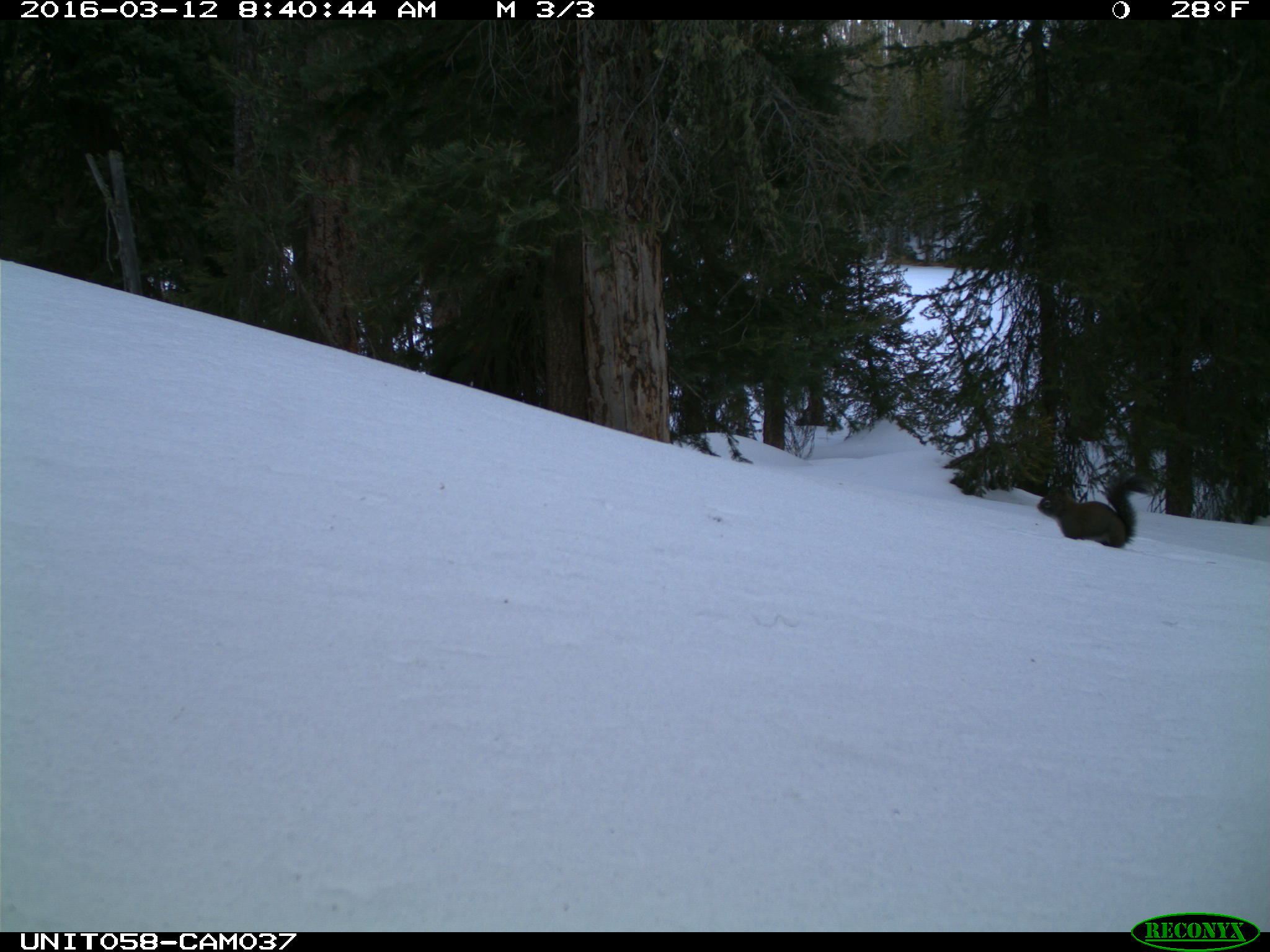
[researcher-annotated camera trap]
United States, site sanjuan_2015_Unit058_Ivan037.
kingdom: Animalia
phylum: Chordata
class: Mammalia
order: Rodentia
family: Sciuridae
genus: Tamiasciurus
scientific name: Tamiasciurus hudsonicus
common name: american red squirrel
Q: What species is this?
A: Tamiasciurus hudsonicus (american red squirrel).